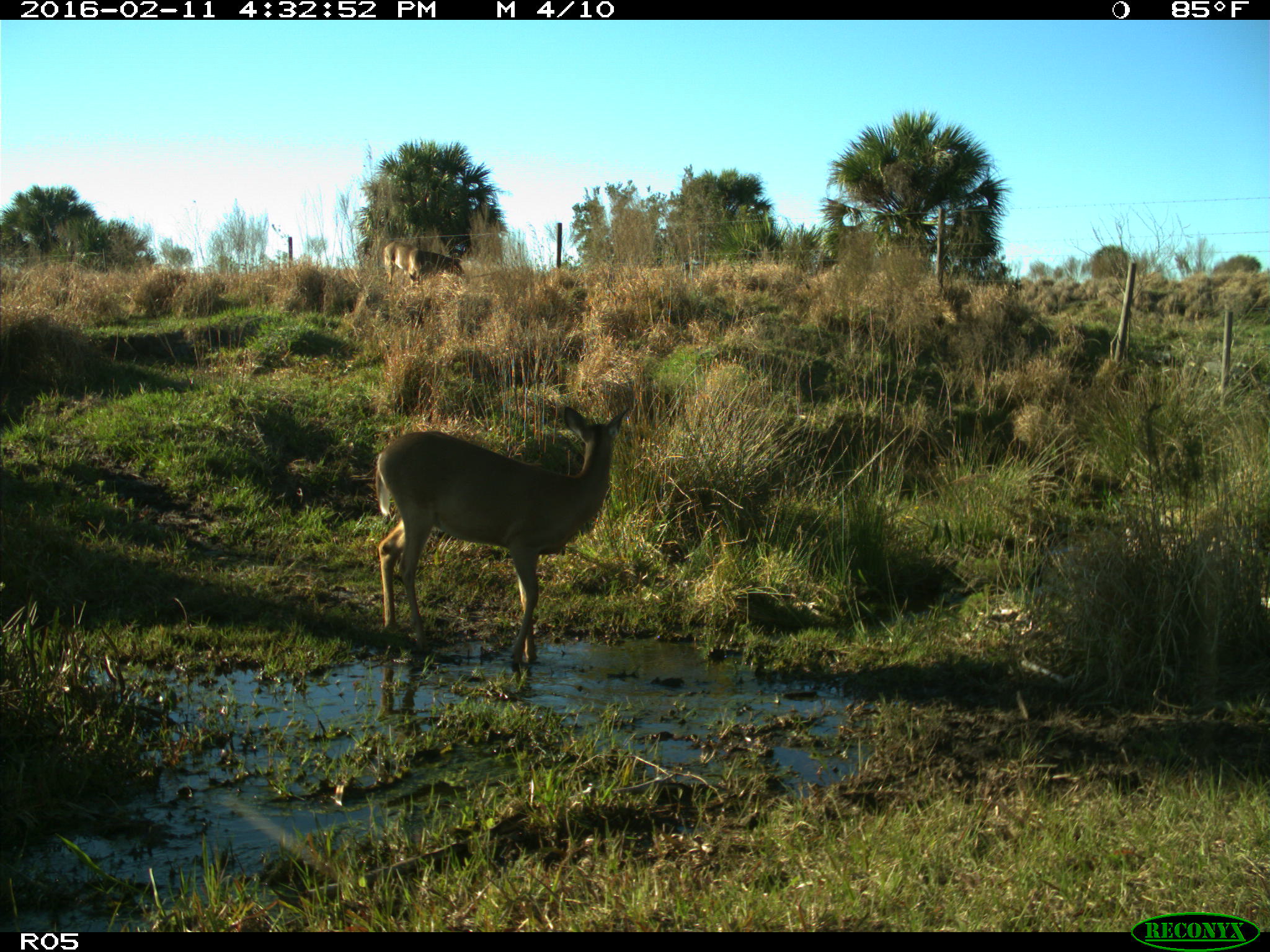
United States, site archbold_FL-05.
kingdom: Animalia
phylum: Chordata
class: Mammalia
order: Artiodactyla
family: Cervidae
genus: Odocoileus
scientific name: Odocoileus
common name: deer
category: unidentified deer